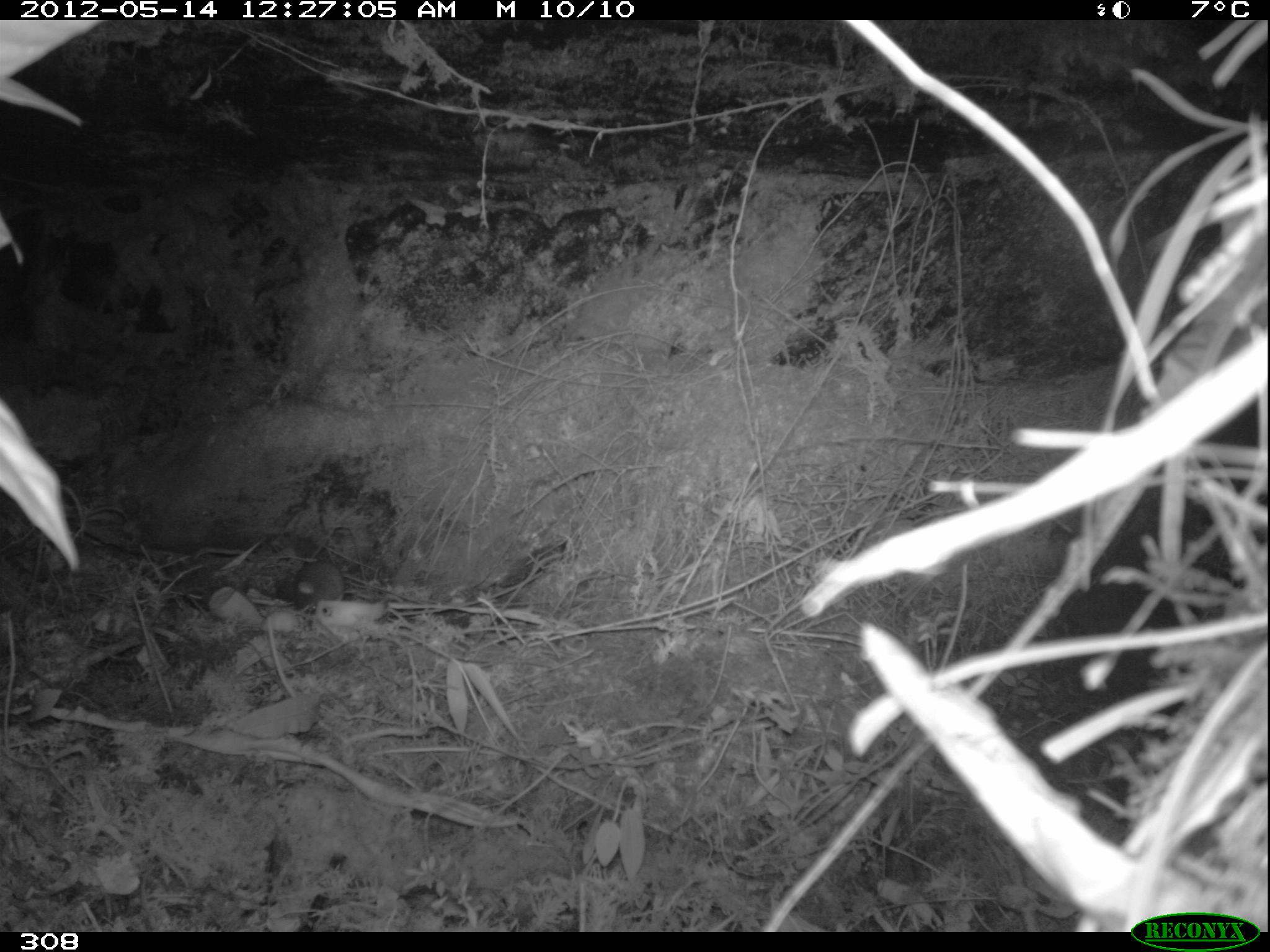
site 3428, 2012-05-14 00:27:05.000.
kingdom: Animalia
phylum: Chordata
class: Mammalia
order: Rodentia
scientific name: Rodentia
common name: rodents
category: unknown rodent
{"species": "unknown rodent (rodents) (Rodentia)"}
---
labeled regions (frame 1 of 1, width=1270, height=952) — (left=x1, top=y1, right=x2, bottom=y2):
unknown rodent: (left=292, top=559, right=346, bottom=611)